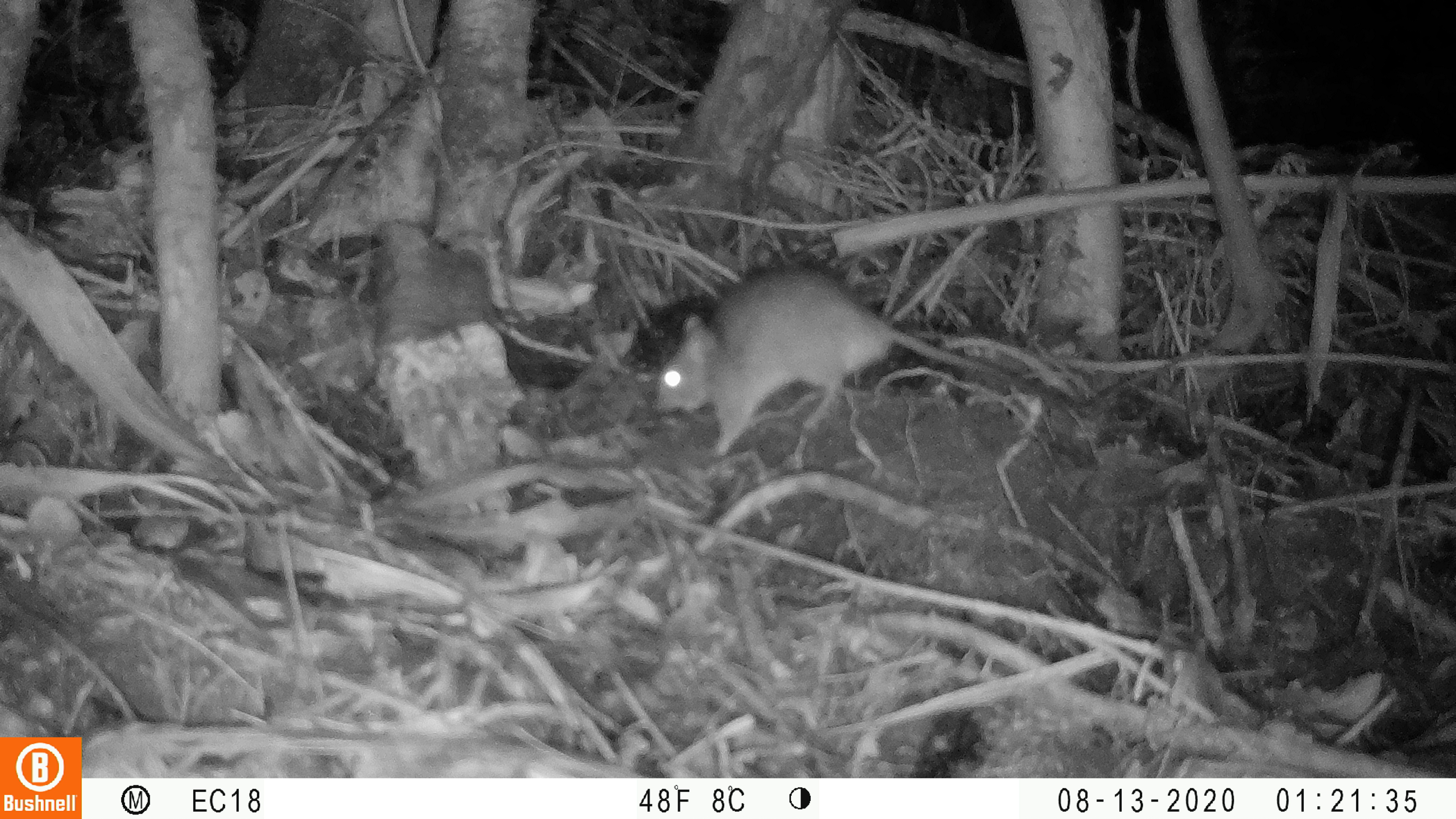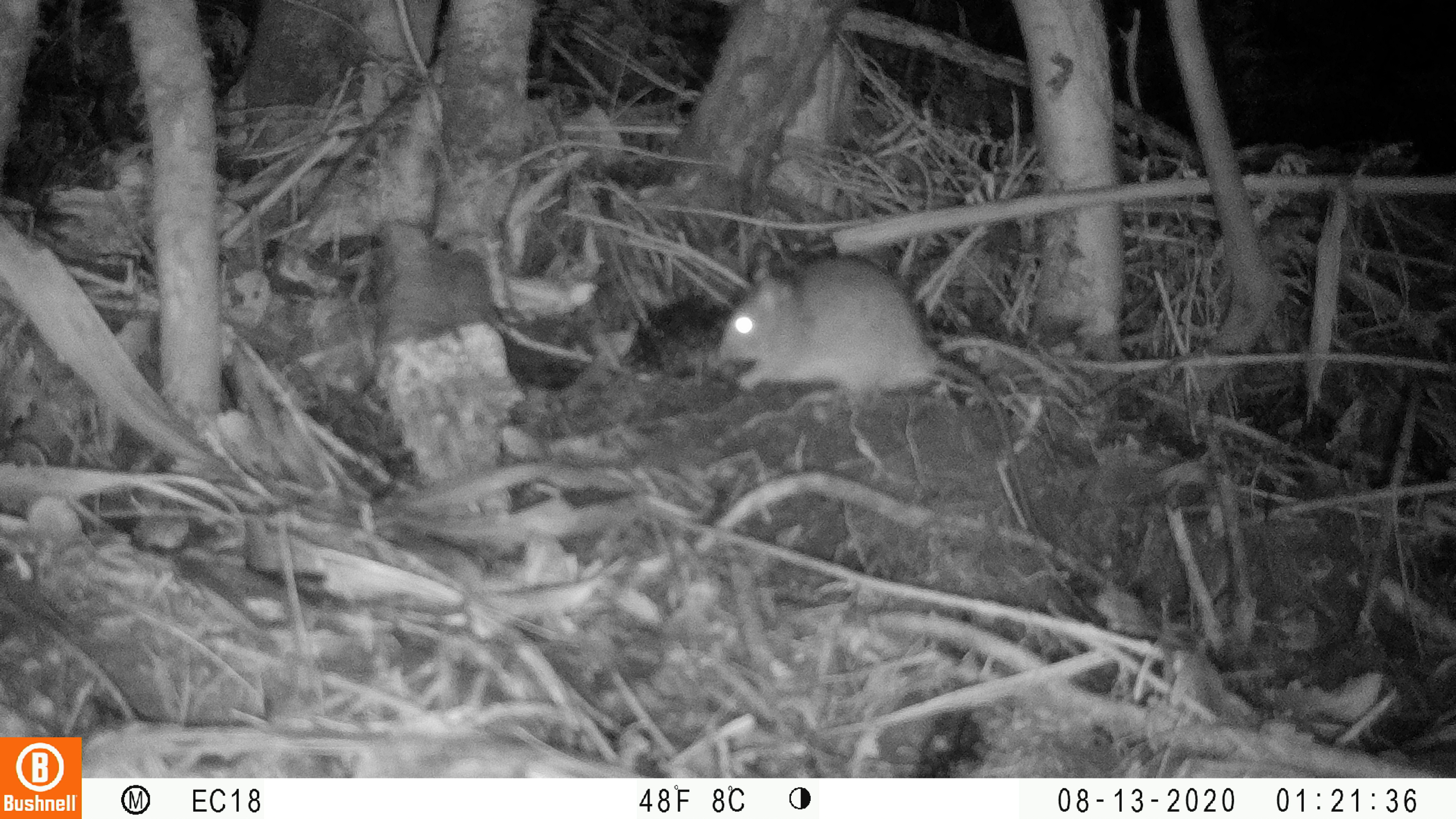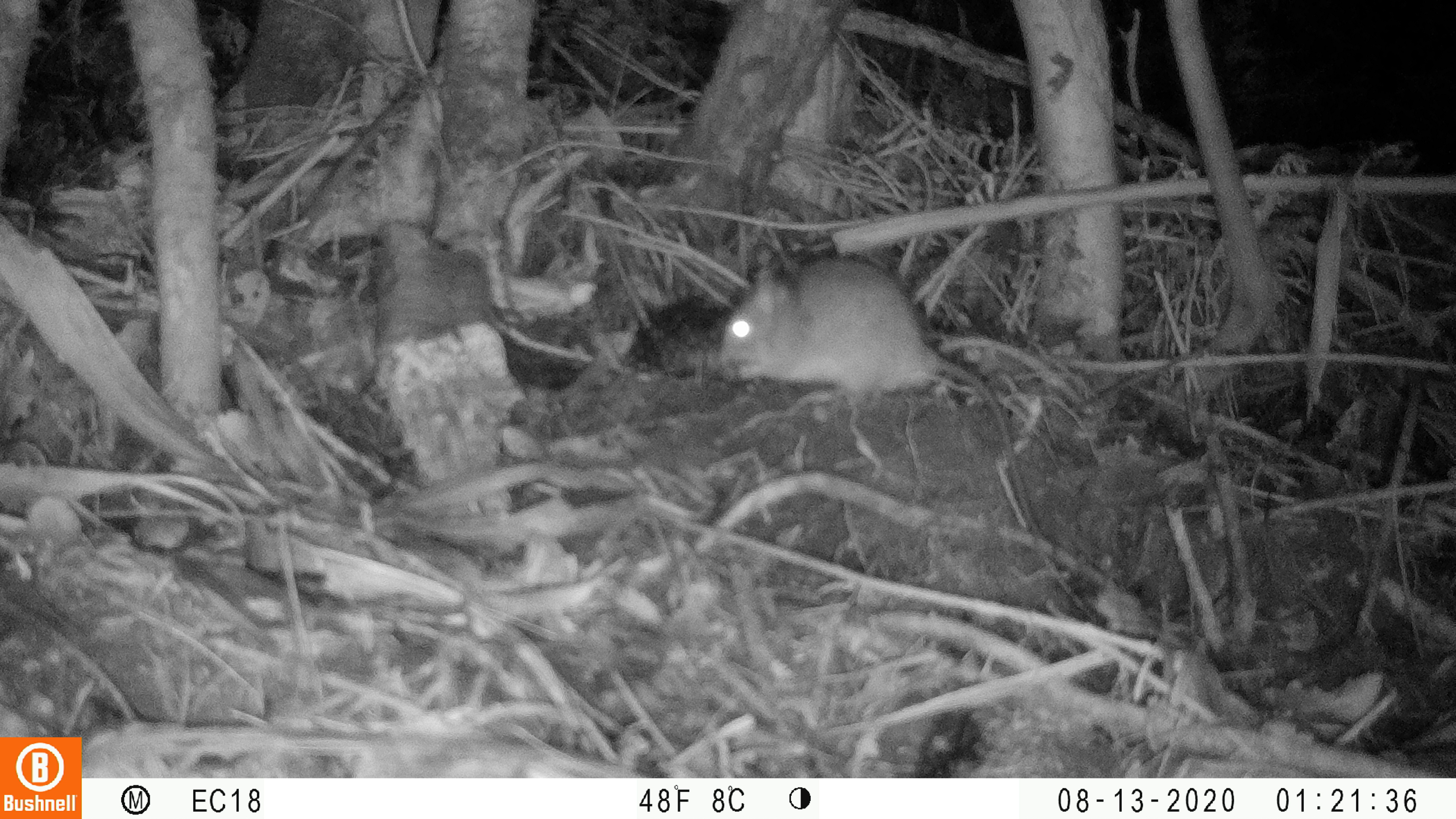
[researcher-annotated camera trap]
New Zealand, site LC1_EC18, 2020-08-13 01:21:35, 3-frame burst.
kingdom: Animalia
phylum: Chordata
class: Mammalia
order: Rodentia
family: Muridae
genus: Rattus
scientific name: Rattus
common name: rat